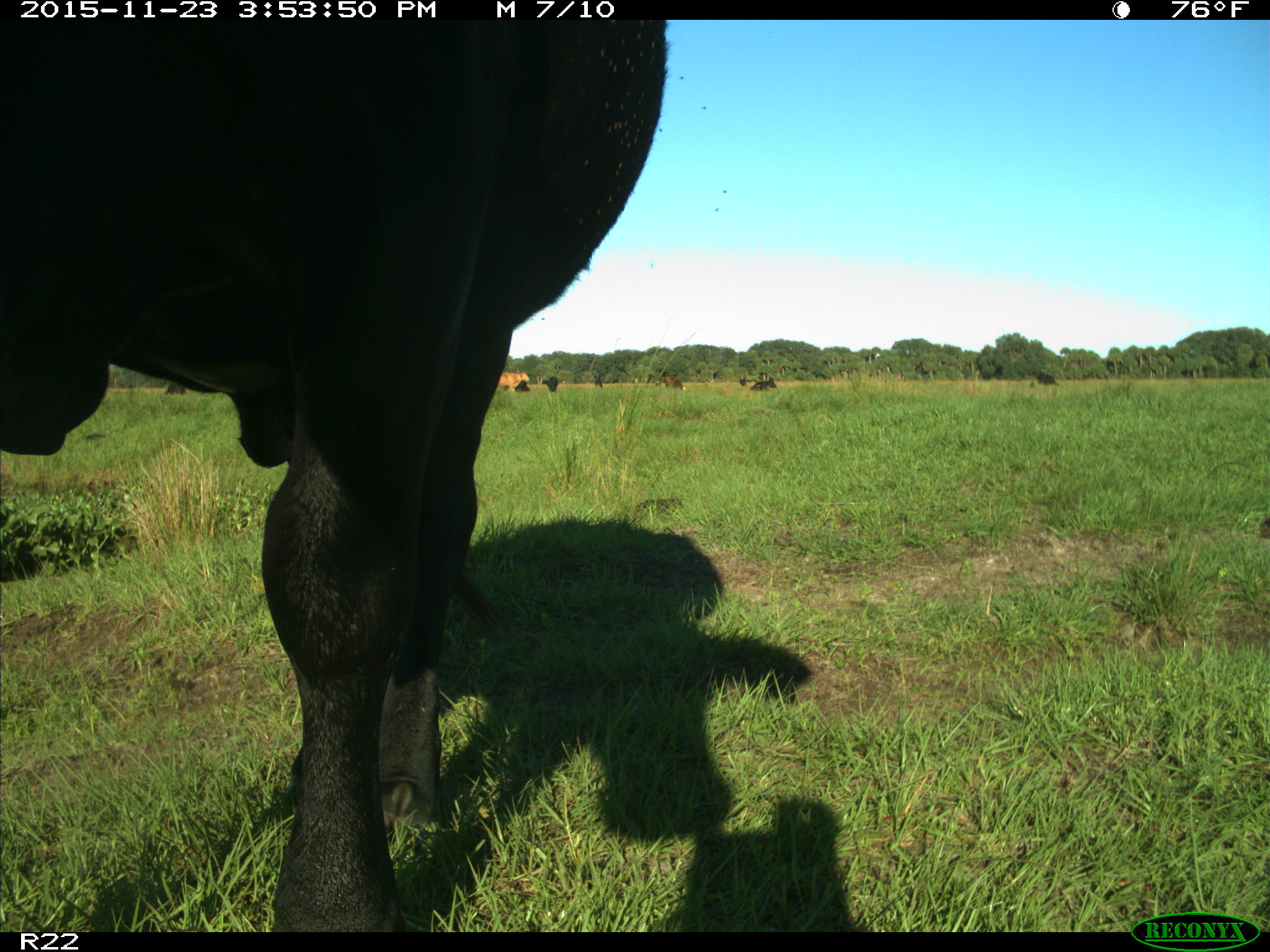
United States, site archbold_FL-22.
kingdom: Animalia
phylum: Chordata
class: Mammalia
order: Artiodactyla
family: Bovidae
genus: Bos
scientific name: Bos taurus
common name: domestic cow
Bos taurus (domestic cow).